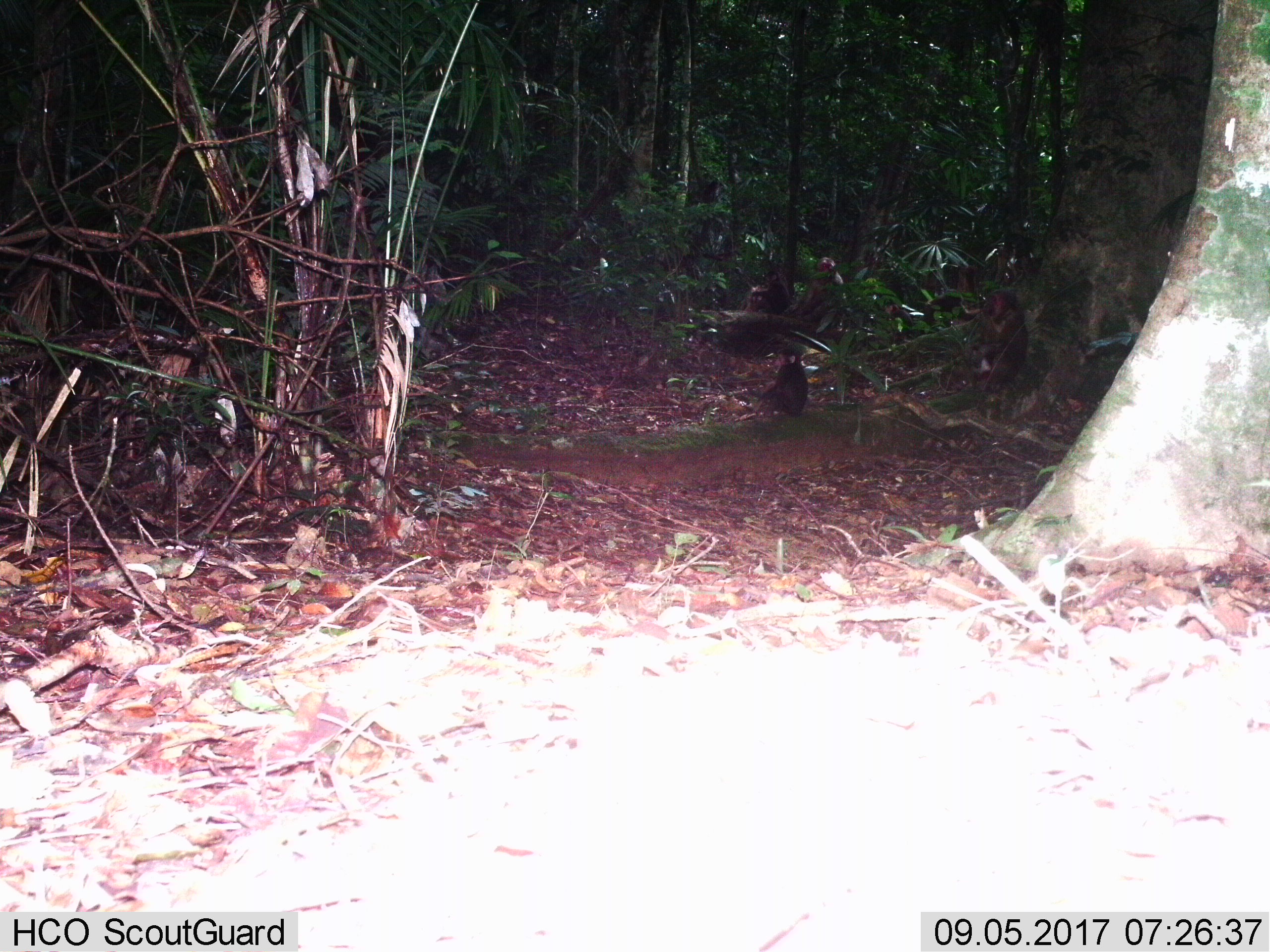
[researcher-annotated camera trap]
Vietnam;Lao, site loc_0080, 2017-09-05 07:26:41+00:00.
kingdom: Animalia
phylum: Chordata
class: Mammalia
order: Primates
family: Cercopithecidae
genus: Macaca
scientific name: Macaca arctoides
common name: stump-tailed macaque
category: stump tailed macaque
Stump tailed macaque (stump-tailed macaque) (Macaca arctoides). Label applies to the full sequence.